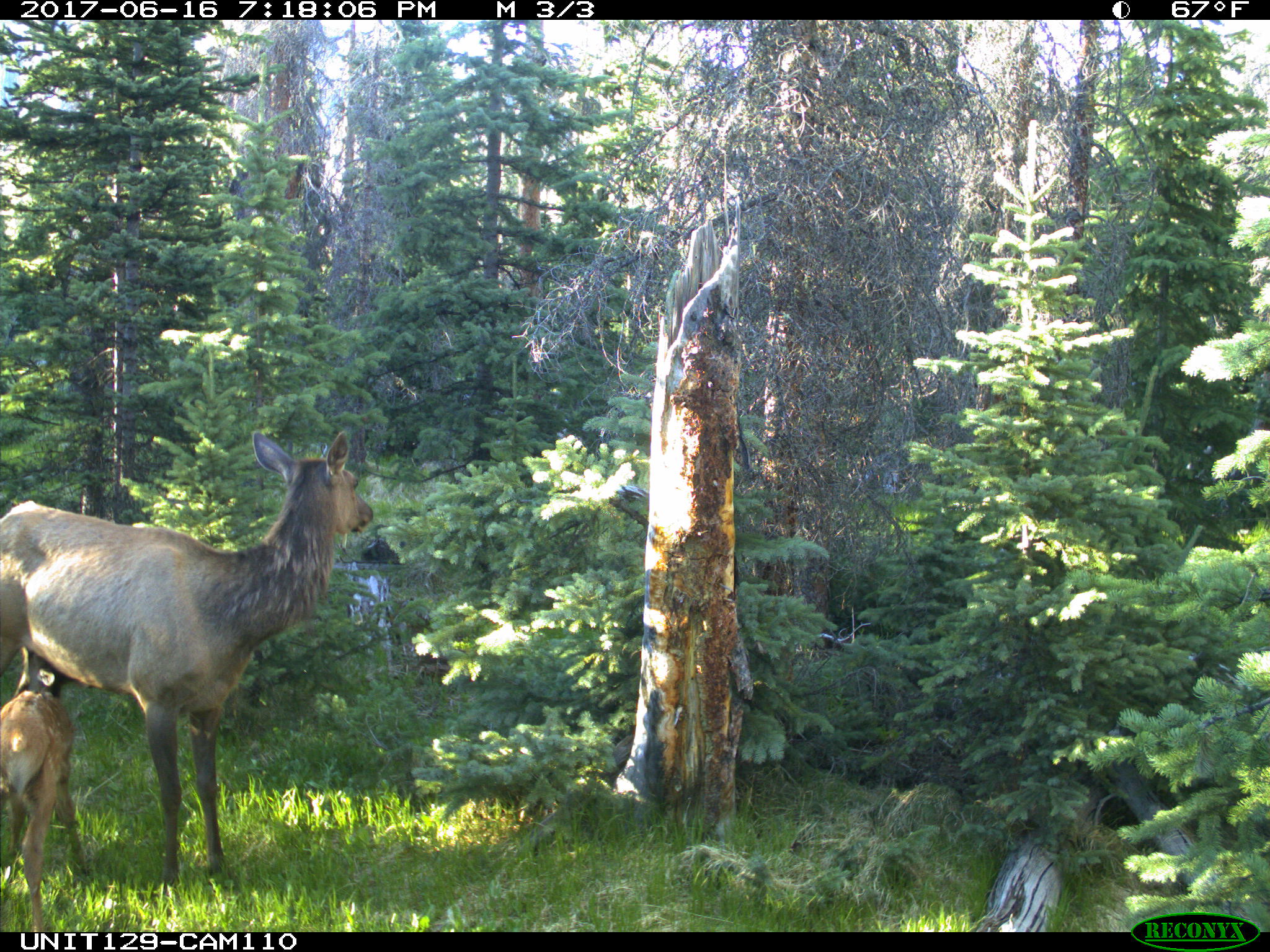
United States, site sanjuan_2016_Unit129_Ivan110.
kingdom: Animalia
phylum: Chordata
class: Mammalia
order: Artiodactyla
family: Cervidae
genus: Cervus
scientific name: Cervus elaphus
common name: red deer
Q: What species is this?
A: Cervus elaphus (red deer).